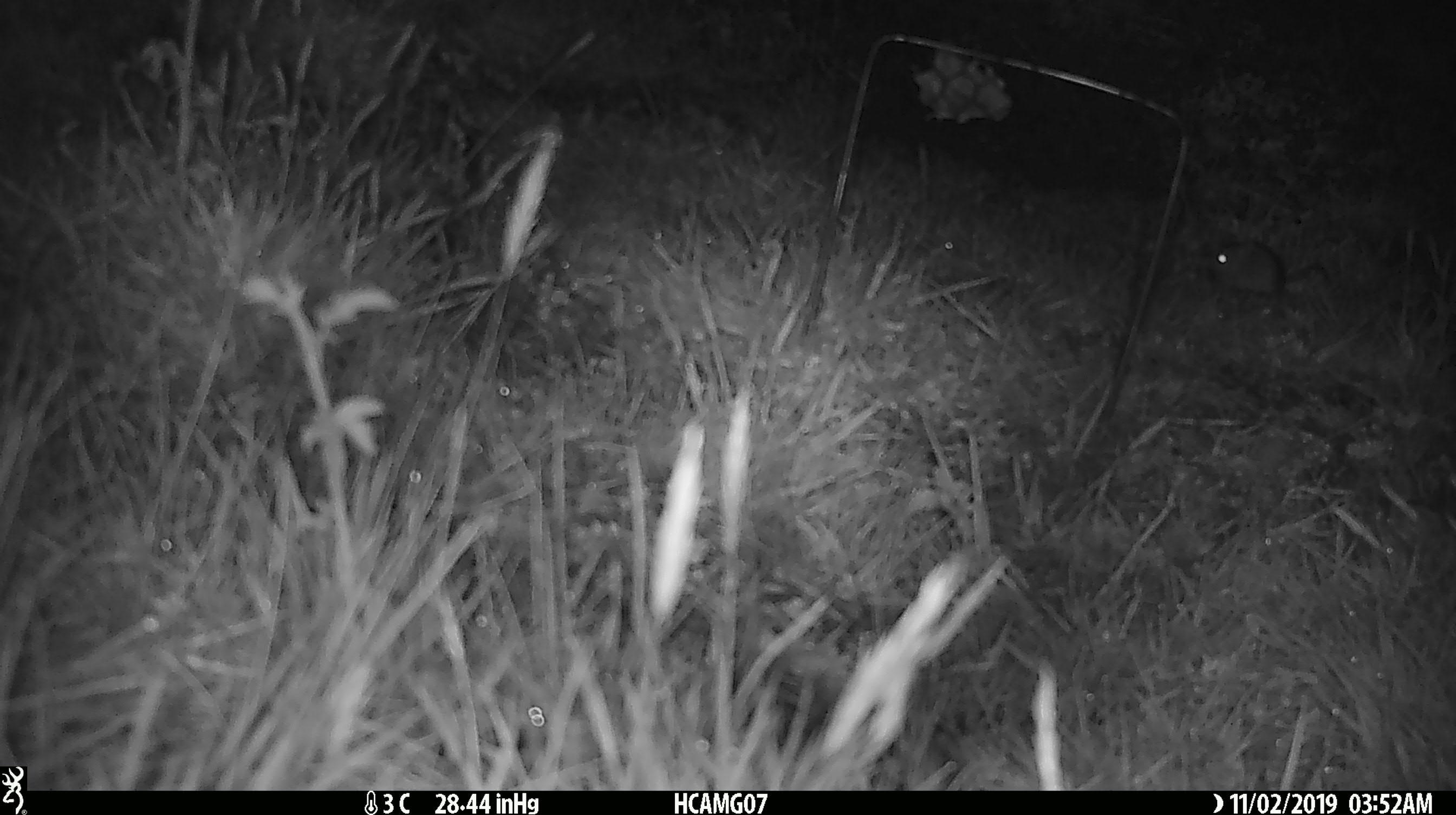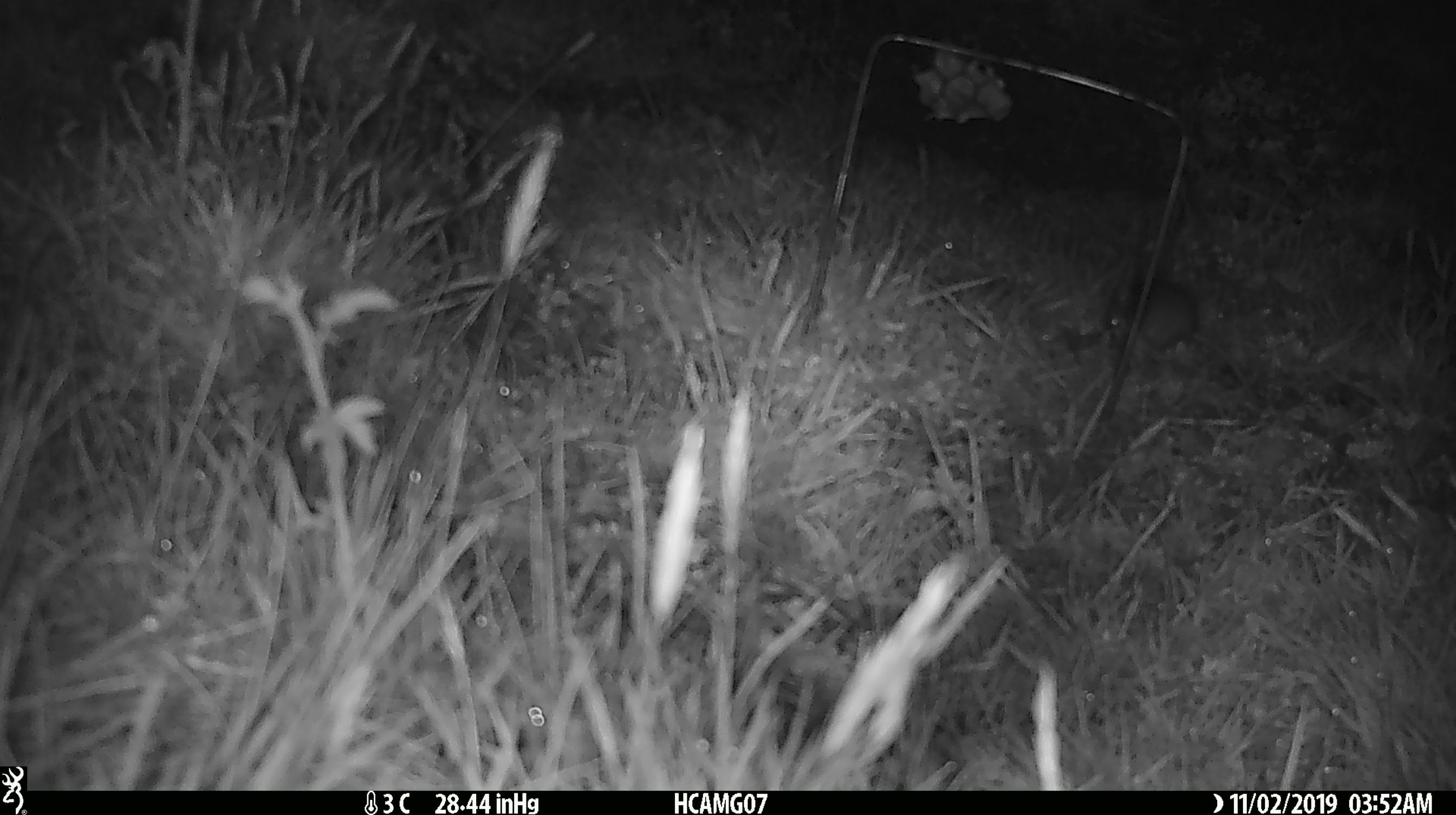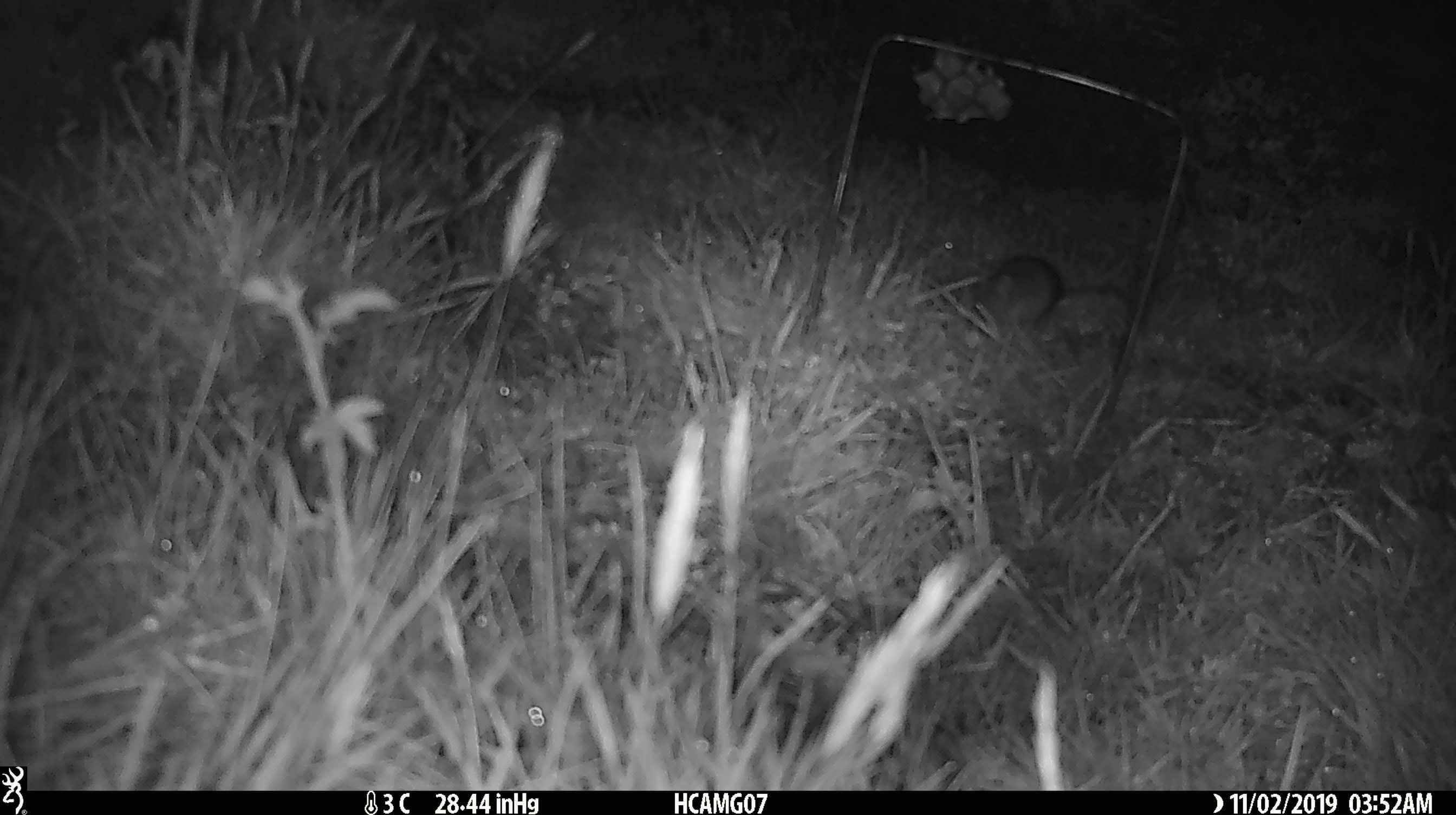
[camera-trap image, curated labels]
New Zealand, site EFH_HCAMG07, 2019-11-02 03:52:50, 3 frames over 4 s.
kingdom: Animalia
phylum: Chordata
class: Mammalia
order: Rodentia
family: Muridae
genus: Mus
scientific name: Mus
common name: mouse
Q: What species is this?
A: Mouse (Mus).